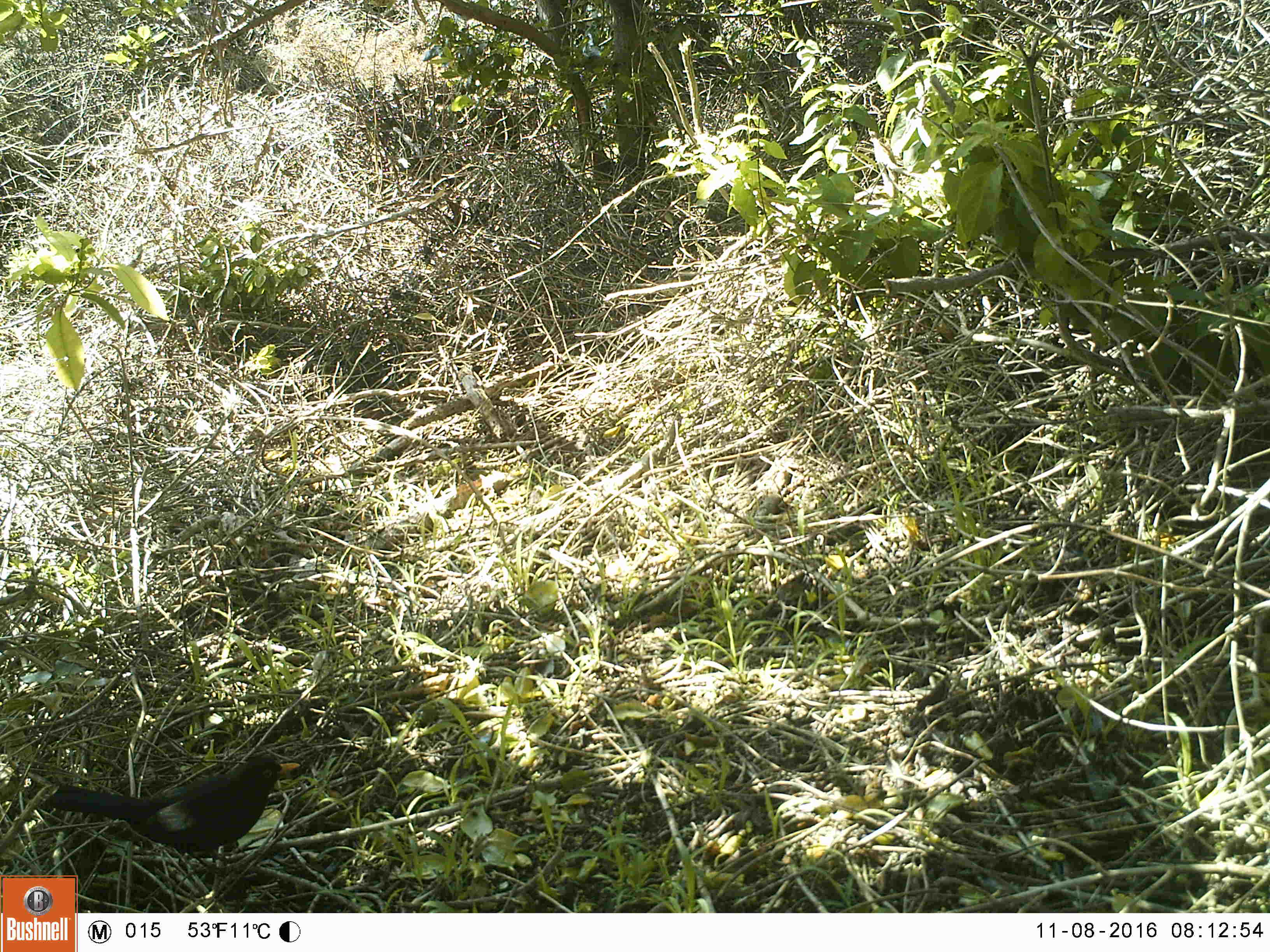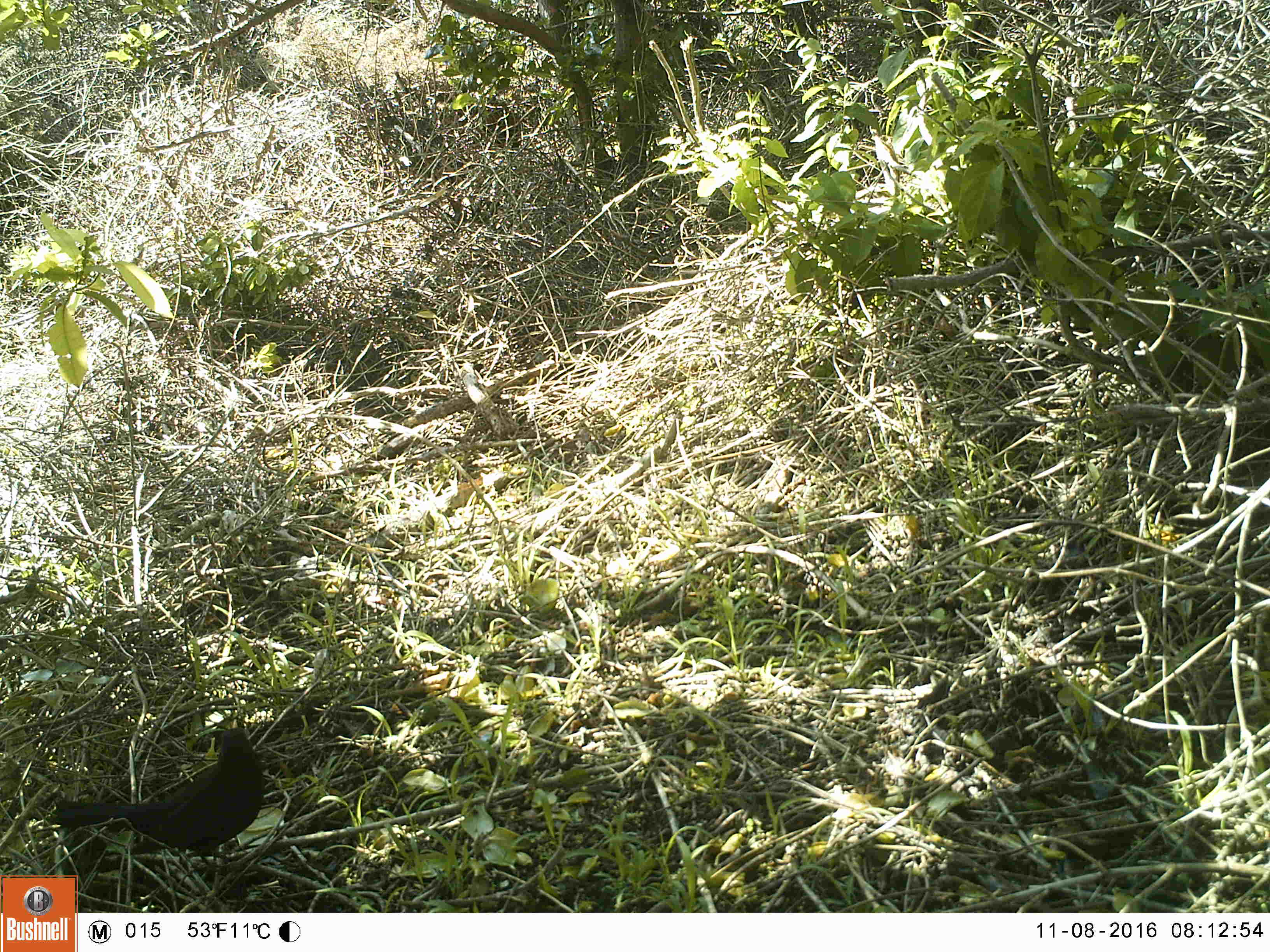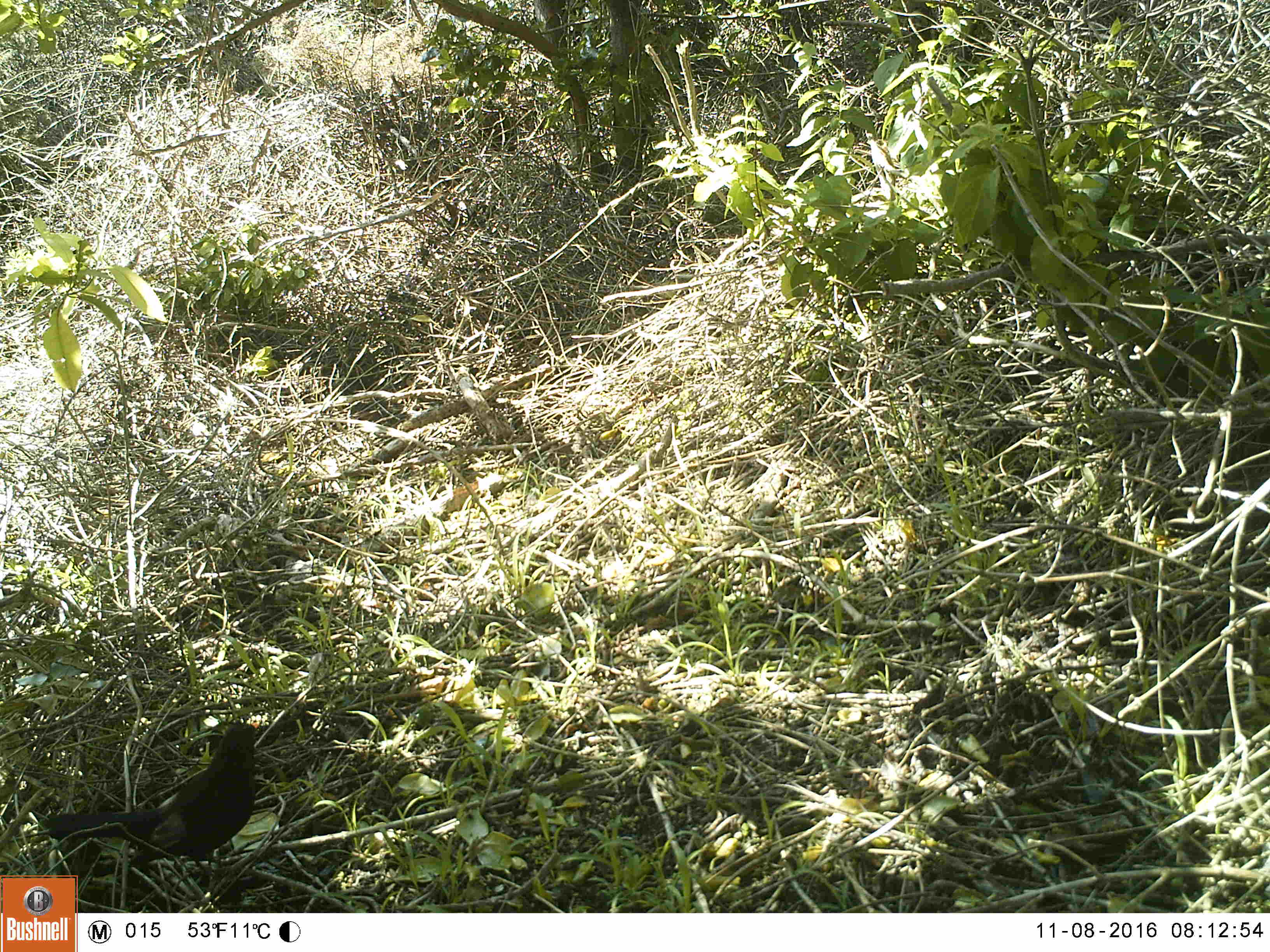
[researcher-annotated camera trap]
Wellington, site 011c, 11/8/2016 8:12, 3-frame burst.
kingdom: Animalia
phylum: Chordata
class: Aves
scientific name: Aves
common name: bird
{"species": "bird (Aves)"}